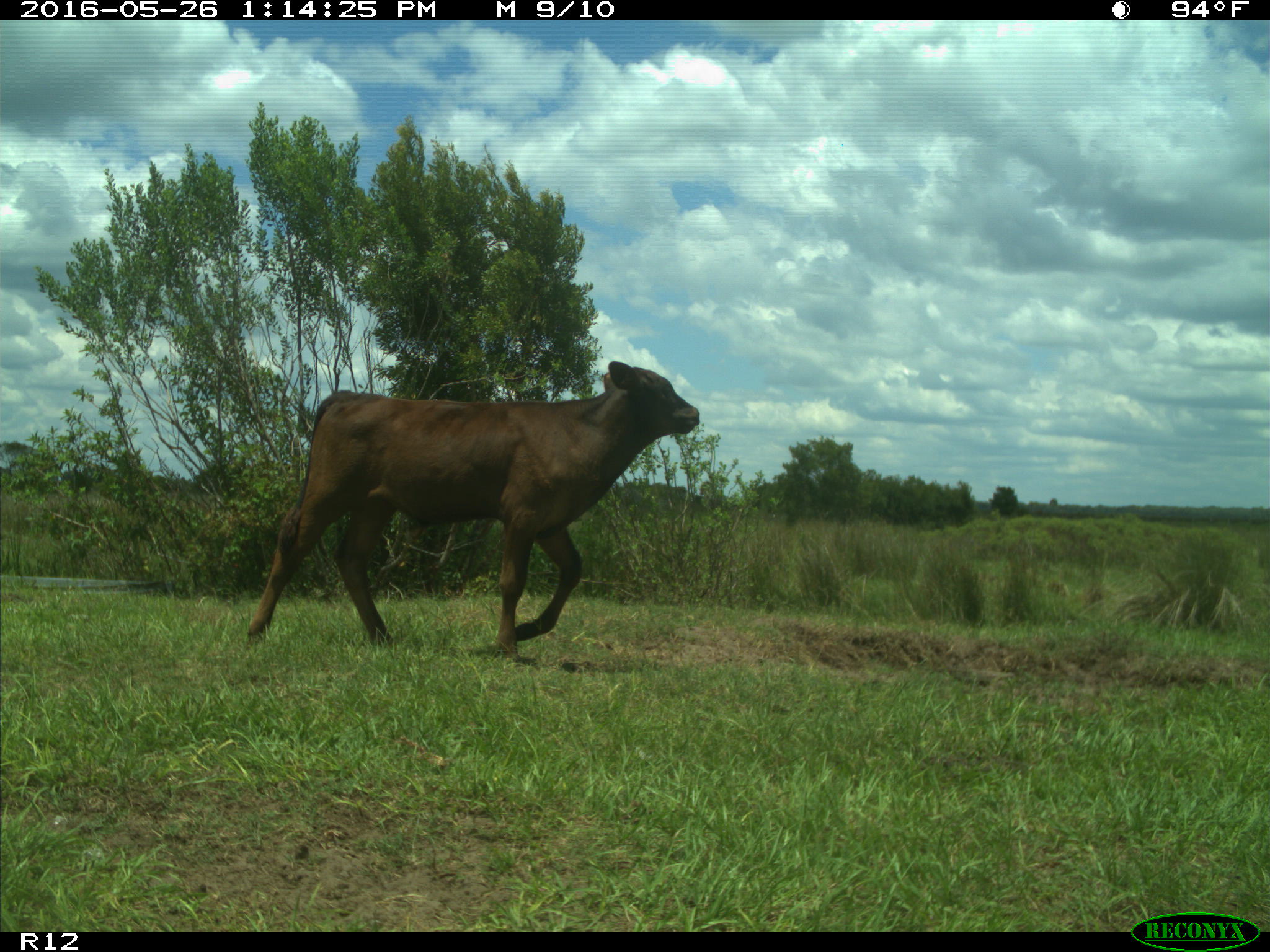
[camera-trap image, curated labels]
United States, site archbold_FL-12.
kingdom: Animalia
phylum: Chordata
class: Mammalia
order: Artiodactyla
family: Bovidae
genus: Bos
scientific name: Bos taurus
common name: domestic cow